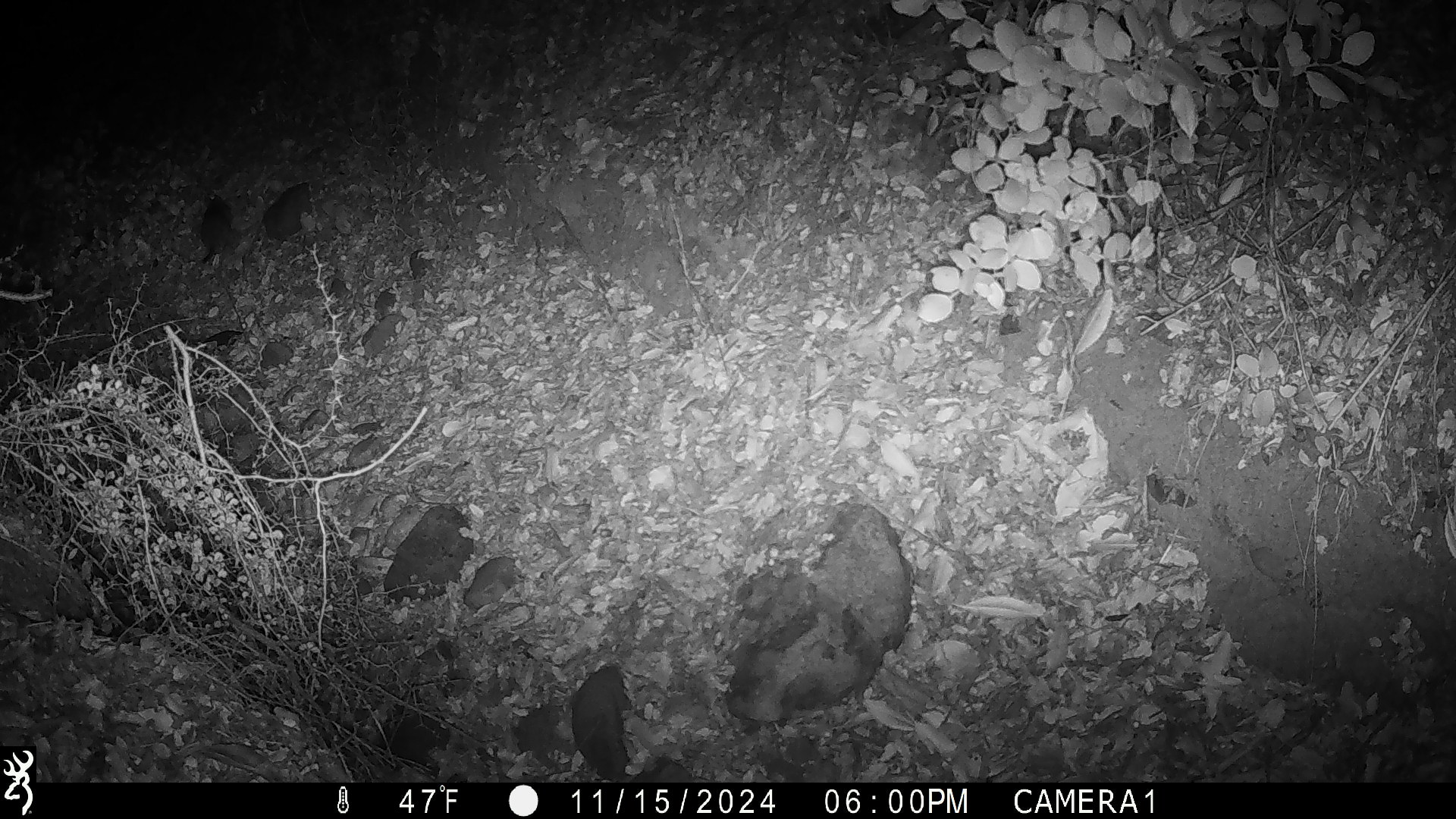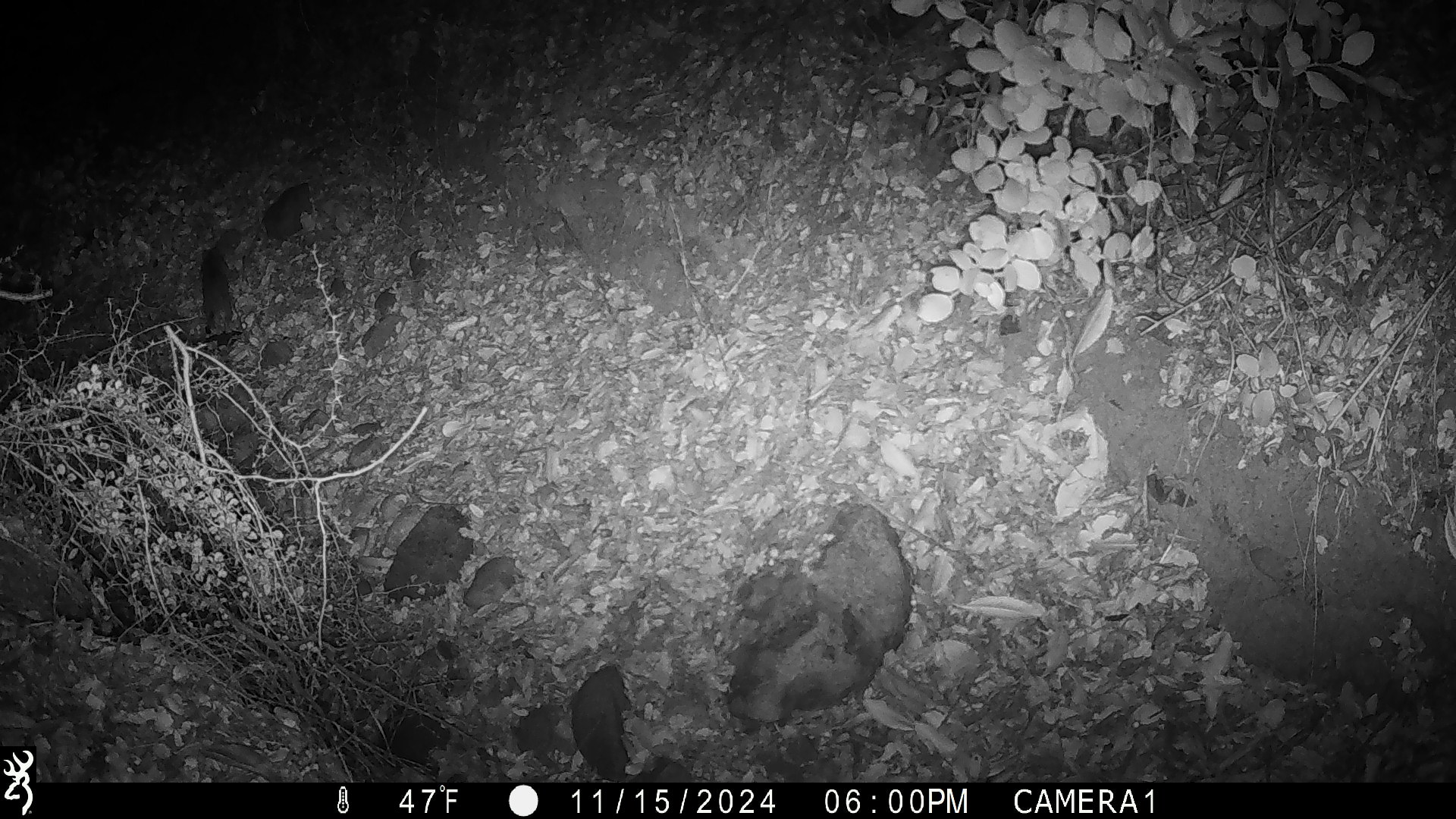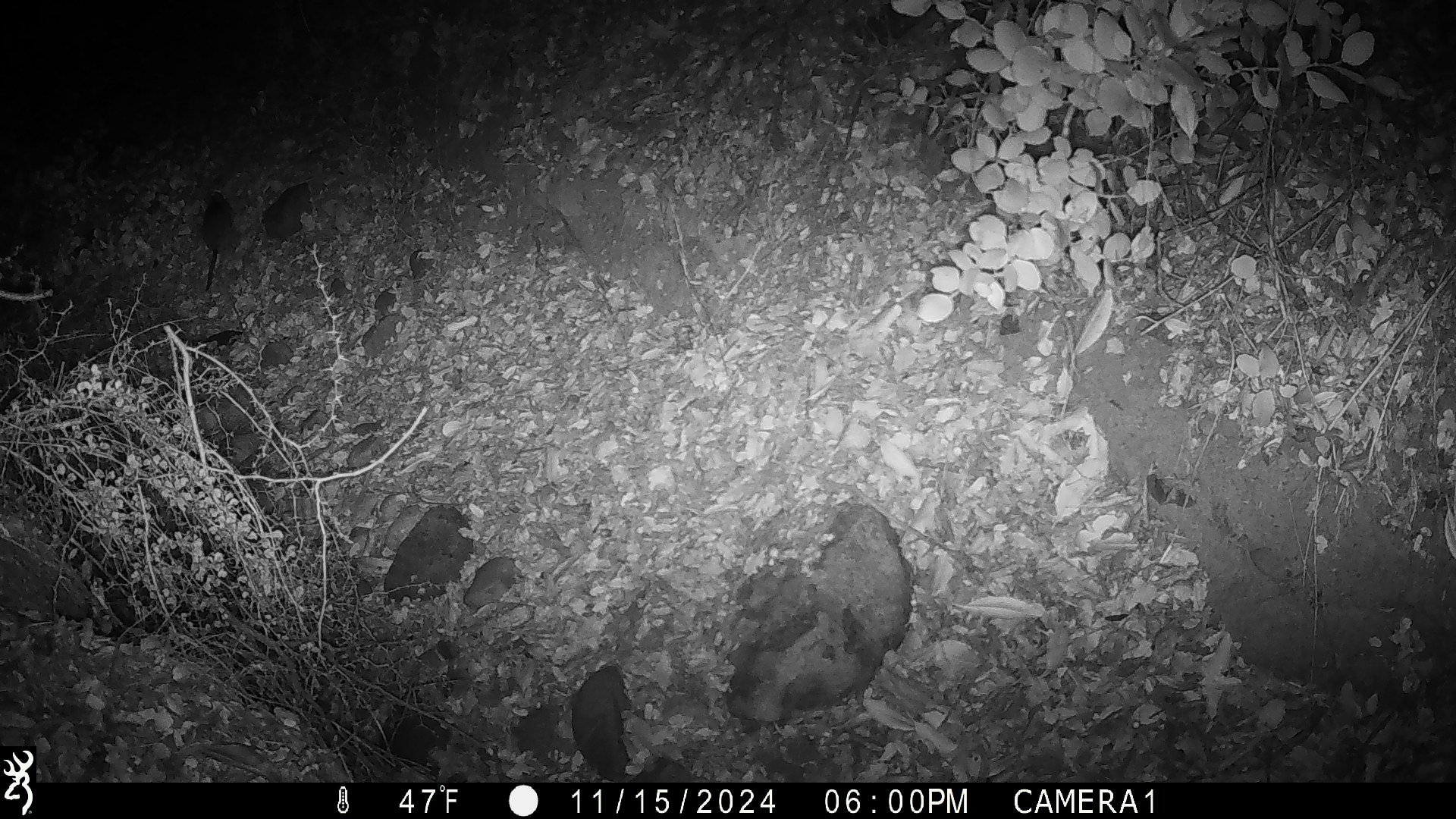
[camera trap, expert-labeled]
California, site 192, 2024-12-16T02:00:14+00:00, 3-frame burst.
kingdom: Animalia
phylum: Chordata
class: Mammalia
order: Rodentia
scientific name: Rodentia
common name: mouse or rat